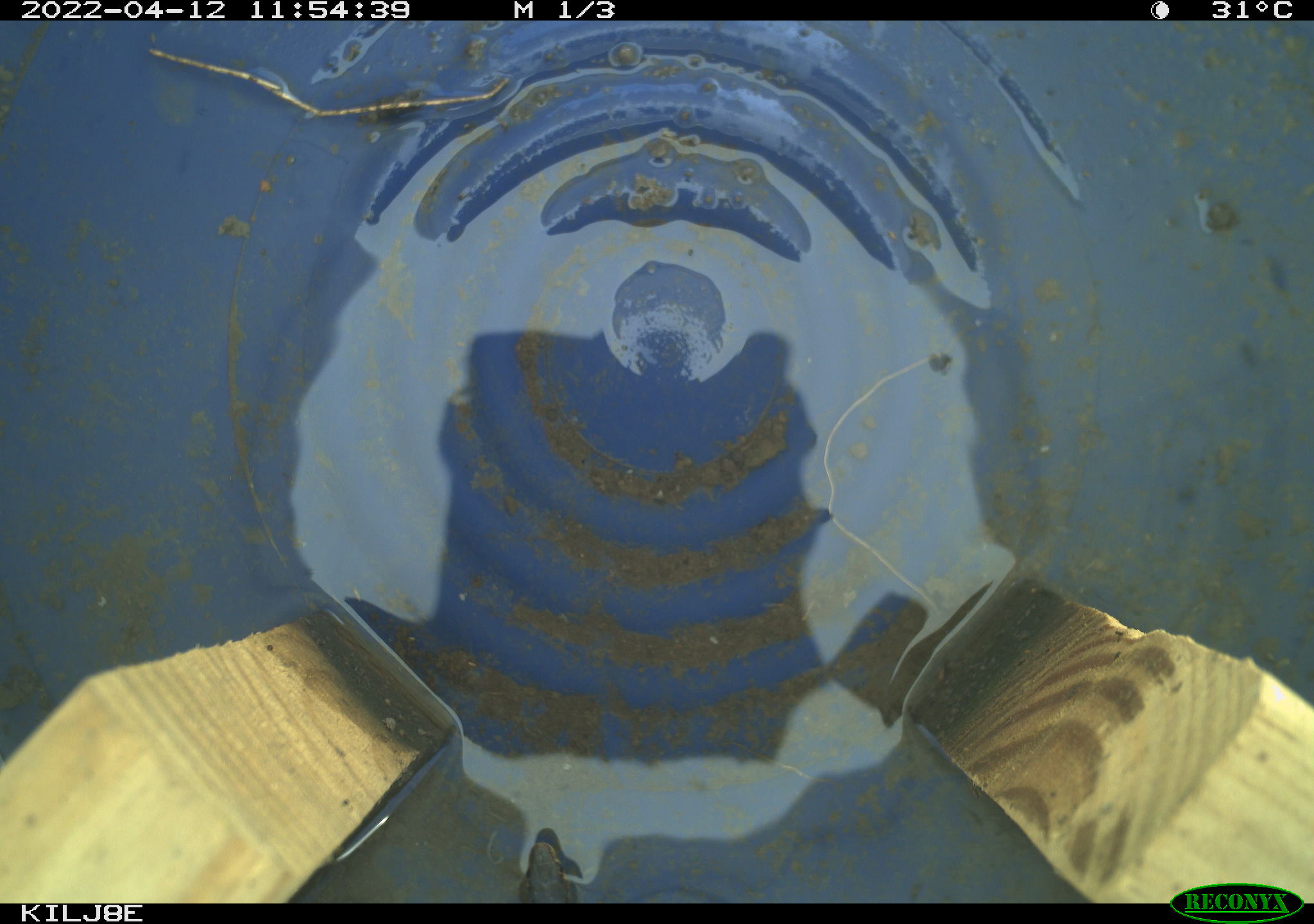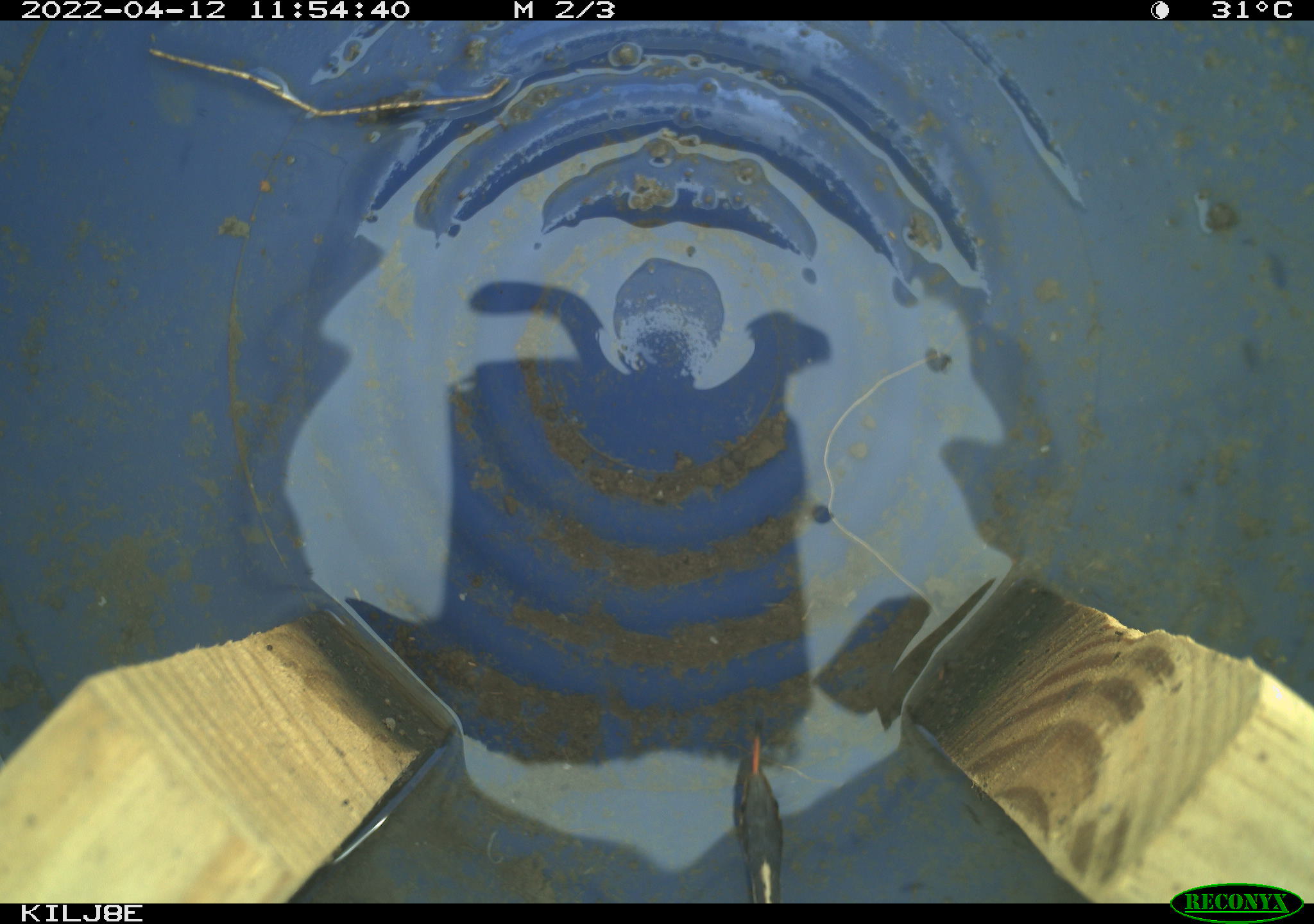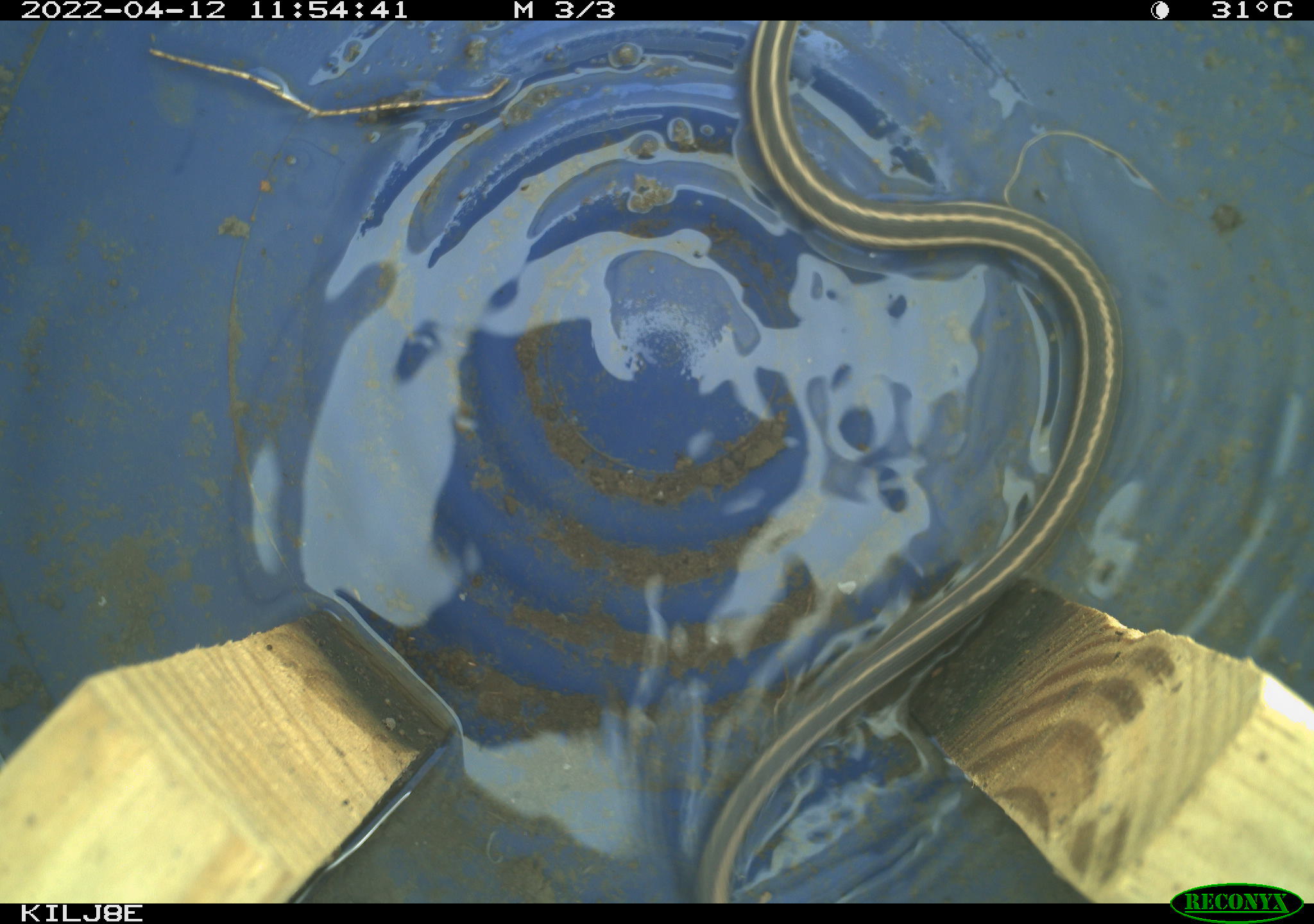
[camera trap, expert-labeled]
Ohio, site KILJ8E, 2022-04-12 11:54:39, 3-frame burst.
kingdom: Animalia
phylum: Chordata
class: Reptilia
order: Squamata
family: Colubridae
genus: Thamnophis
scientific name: Thamnophis sirtalis sirtalis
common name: eastern gartersnake